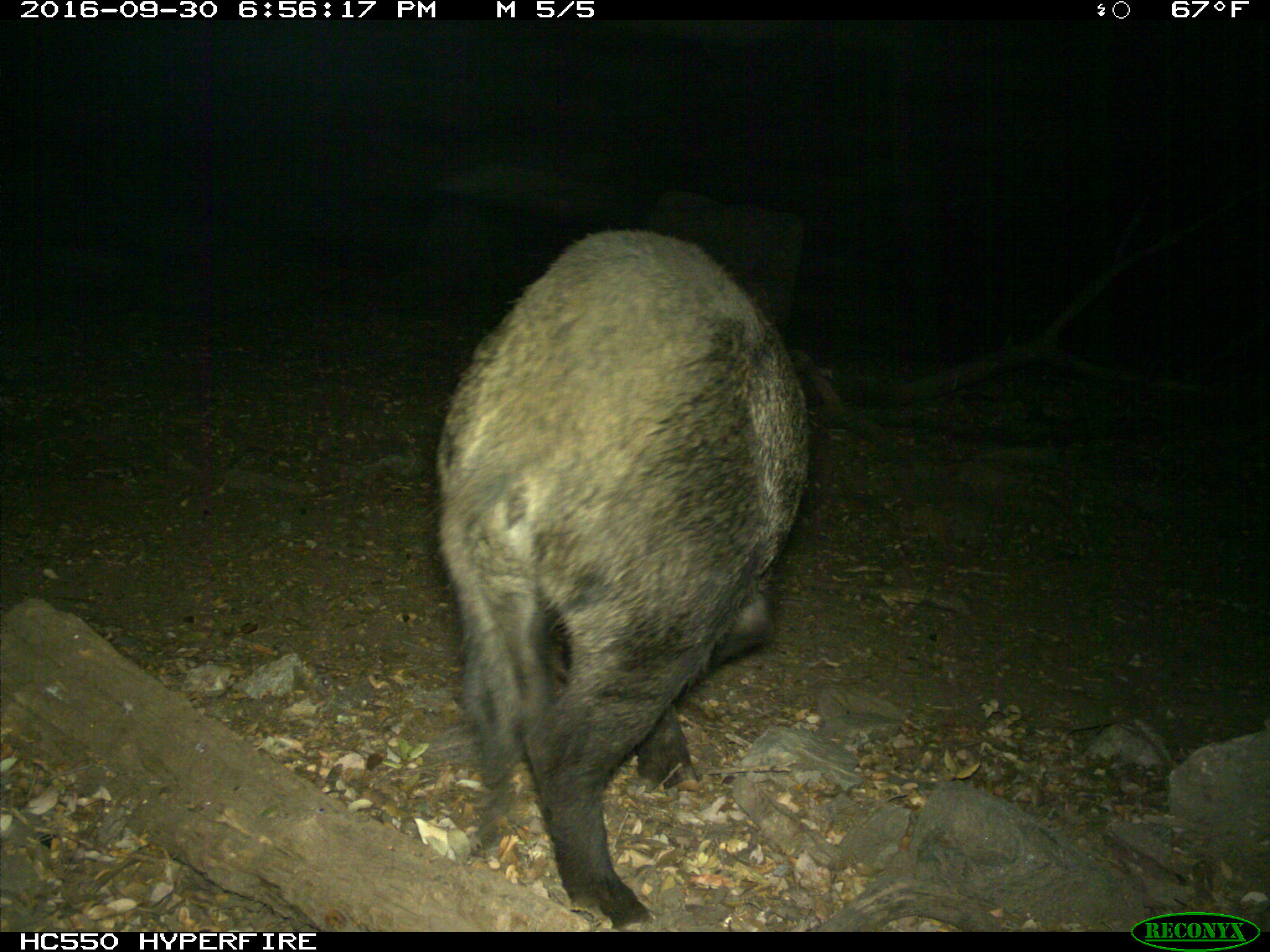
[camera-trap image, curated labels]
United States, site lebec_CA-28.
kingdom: Animalia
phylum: Chordata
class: Mammalia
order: Artiodactyla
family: Suidae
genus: Sus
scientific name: Sus scrofa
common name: wild boar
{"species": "Sus scrofa (wild boar)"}